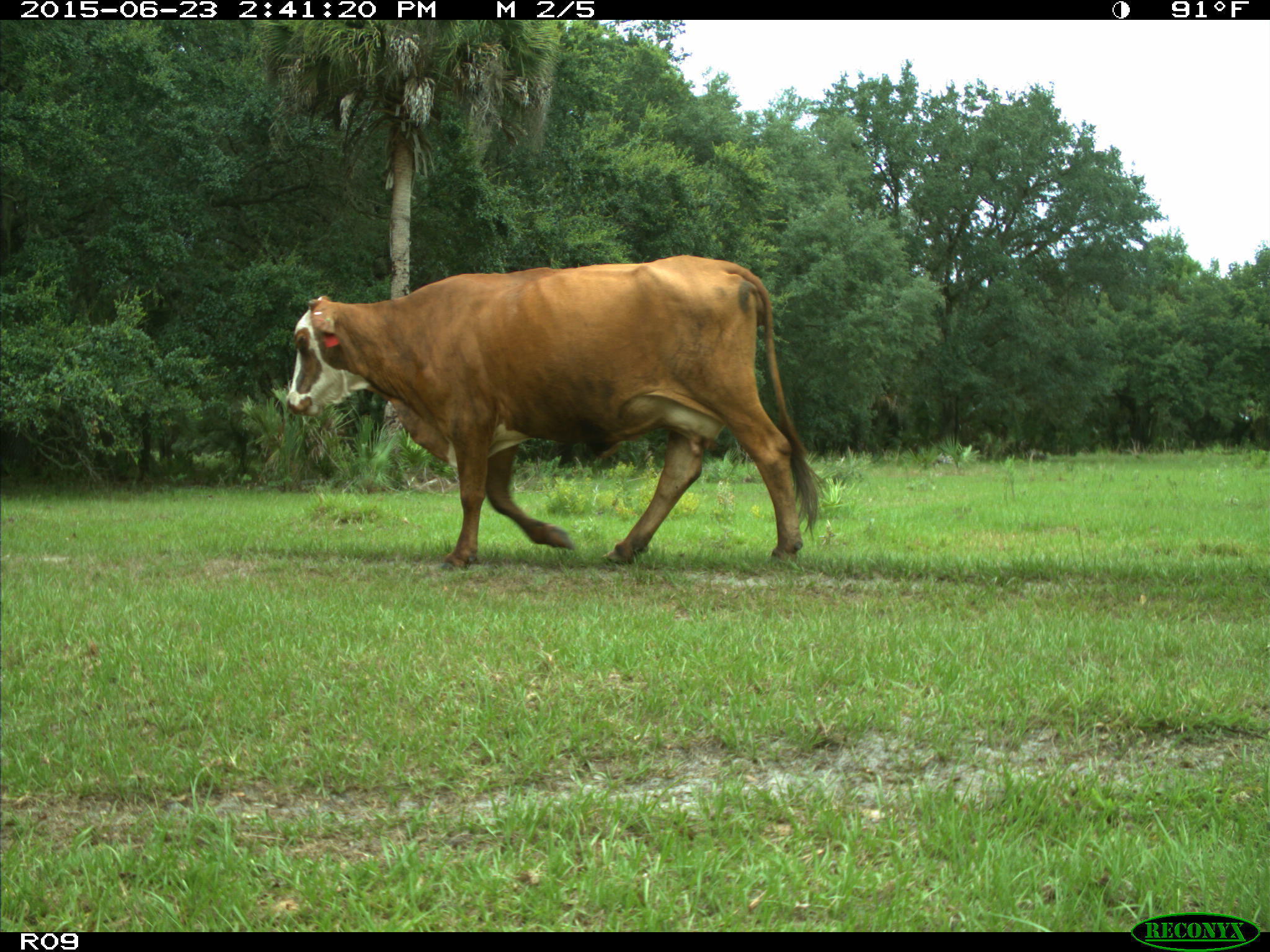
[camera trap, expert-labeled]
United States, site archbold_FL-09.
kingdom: Animalia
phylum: Chordata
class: Mammalia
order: Artiodactyla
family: Bovidae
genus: Bos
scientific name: Bos taurus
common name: domestic cow